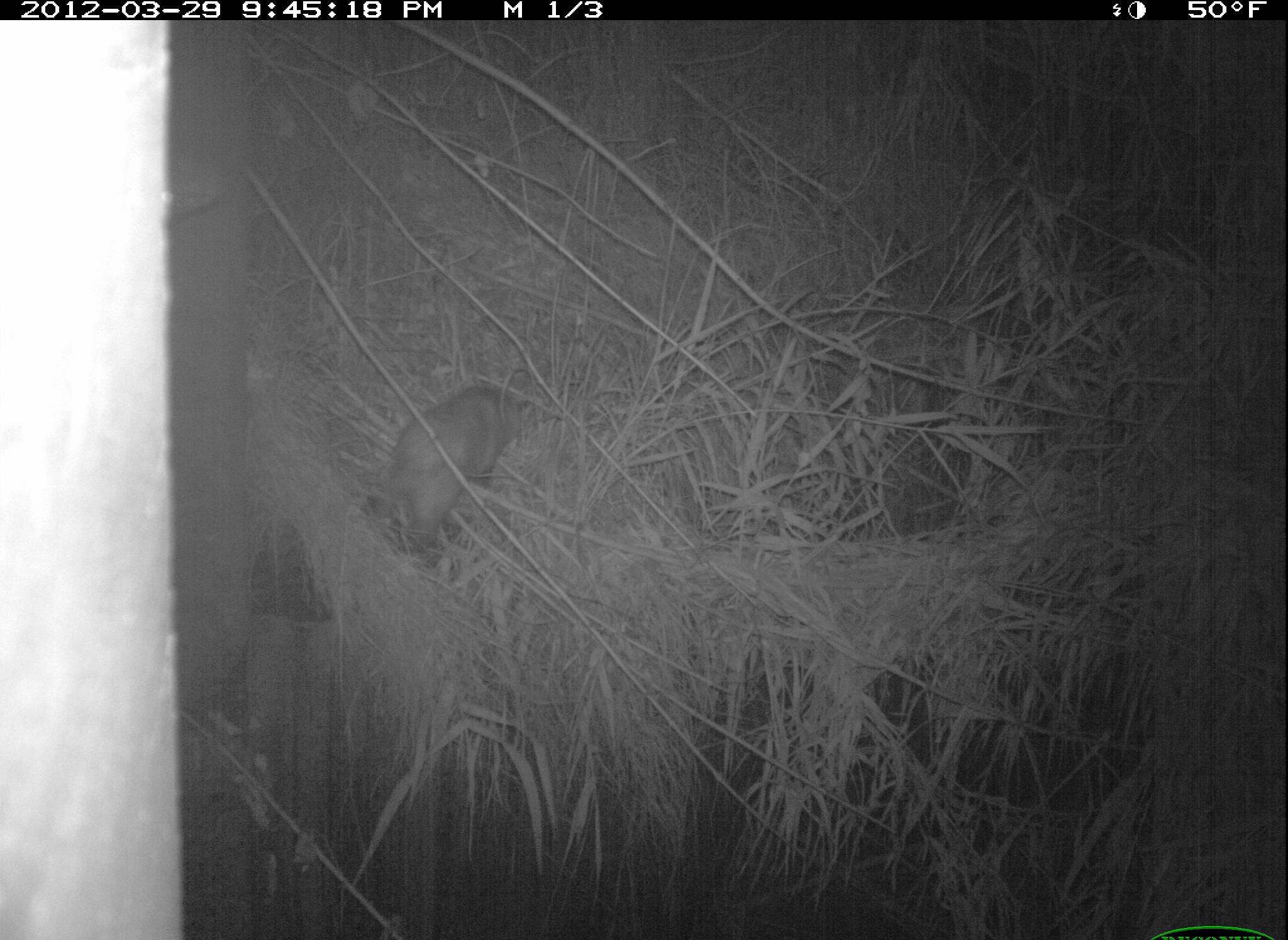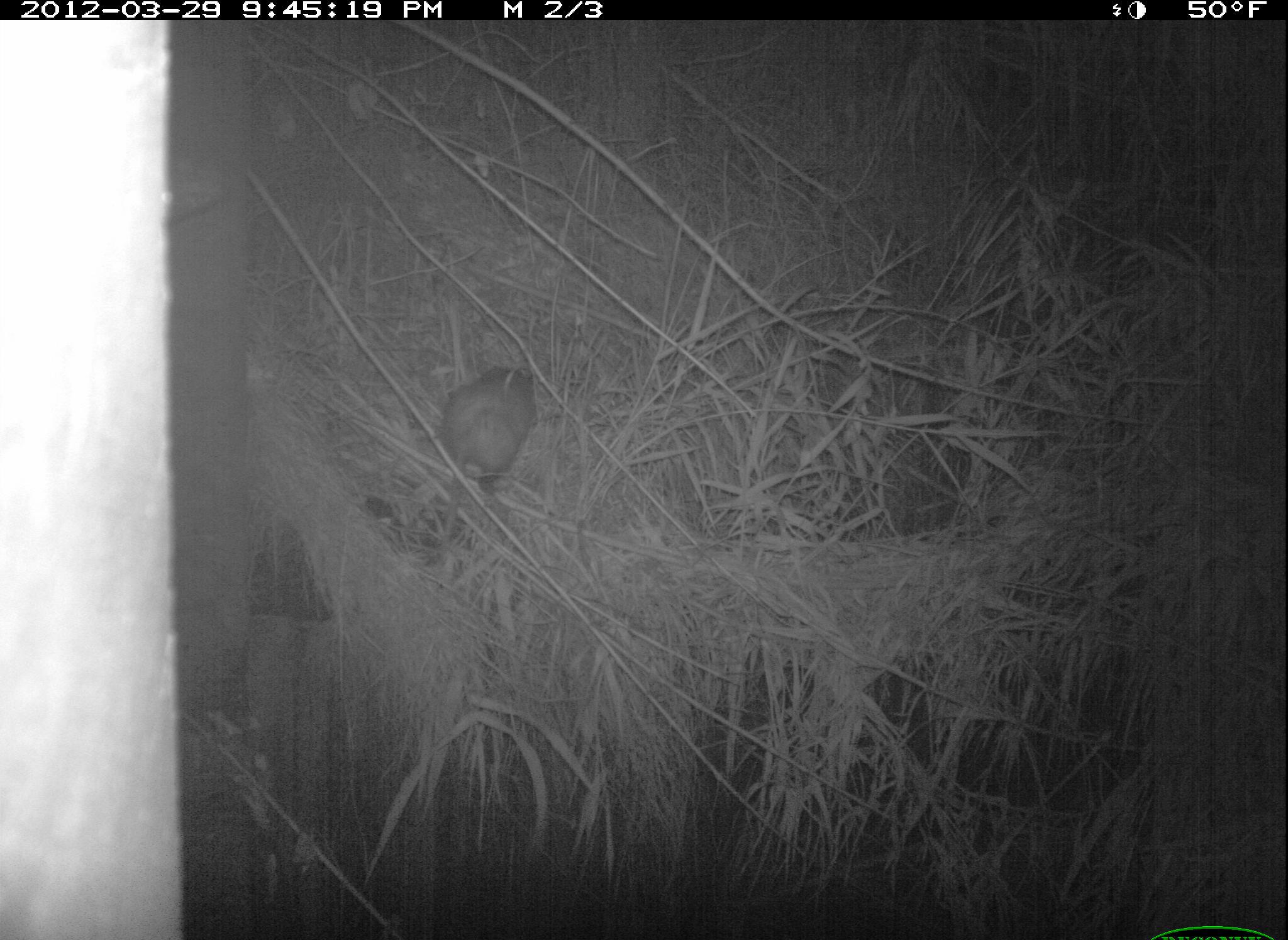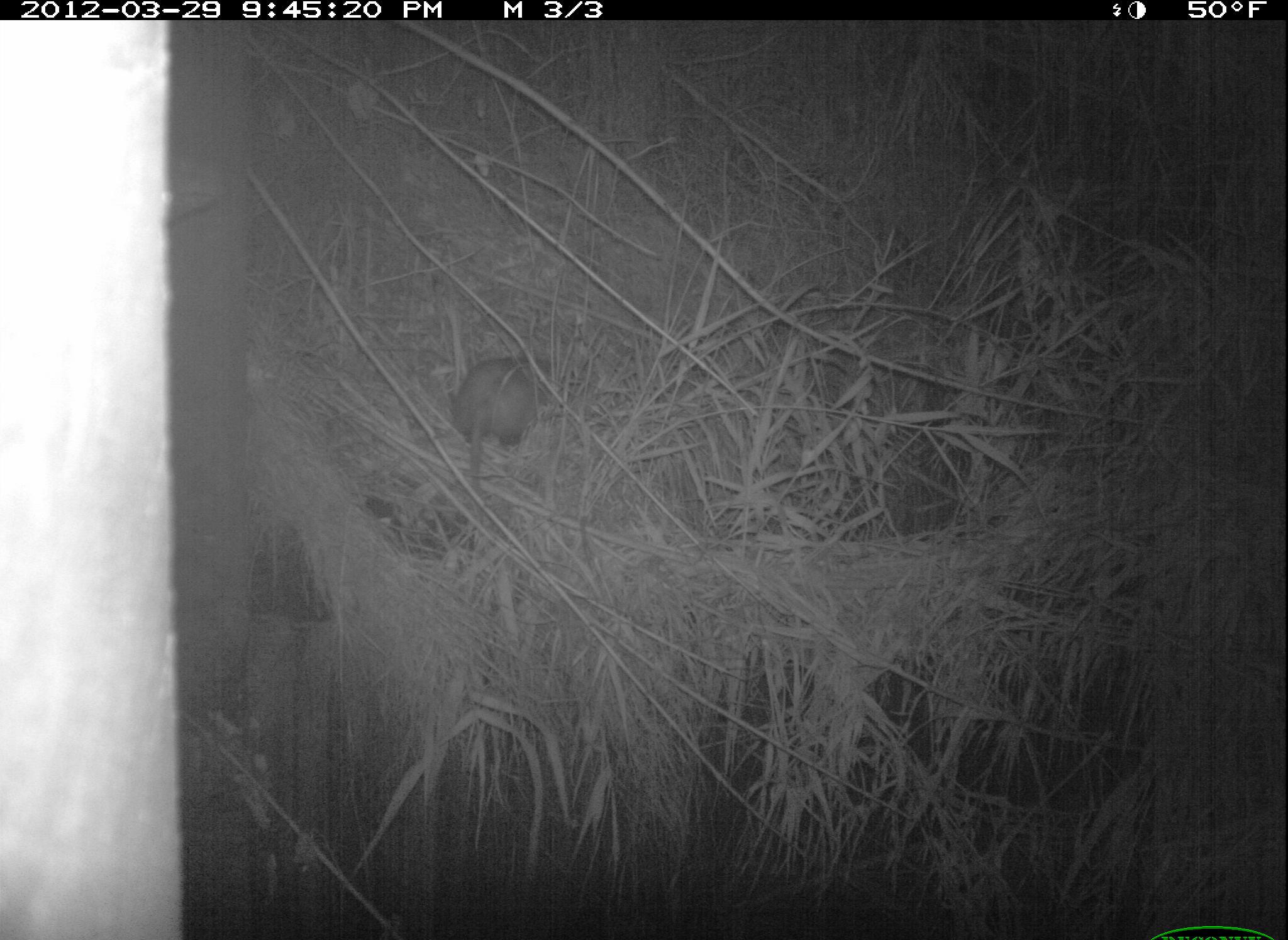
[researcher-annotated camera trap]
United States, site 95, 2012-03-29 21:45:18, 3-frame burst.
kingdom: Animalia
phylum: Chordata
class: Mammalia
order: Didelphimorphia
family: Didelphidae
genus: Didelphis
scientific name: Didelphis virginiana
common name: virginia opossum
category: opossum